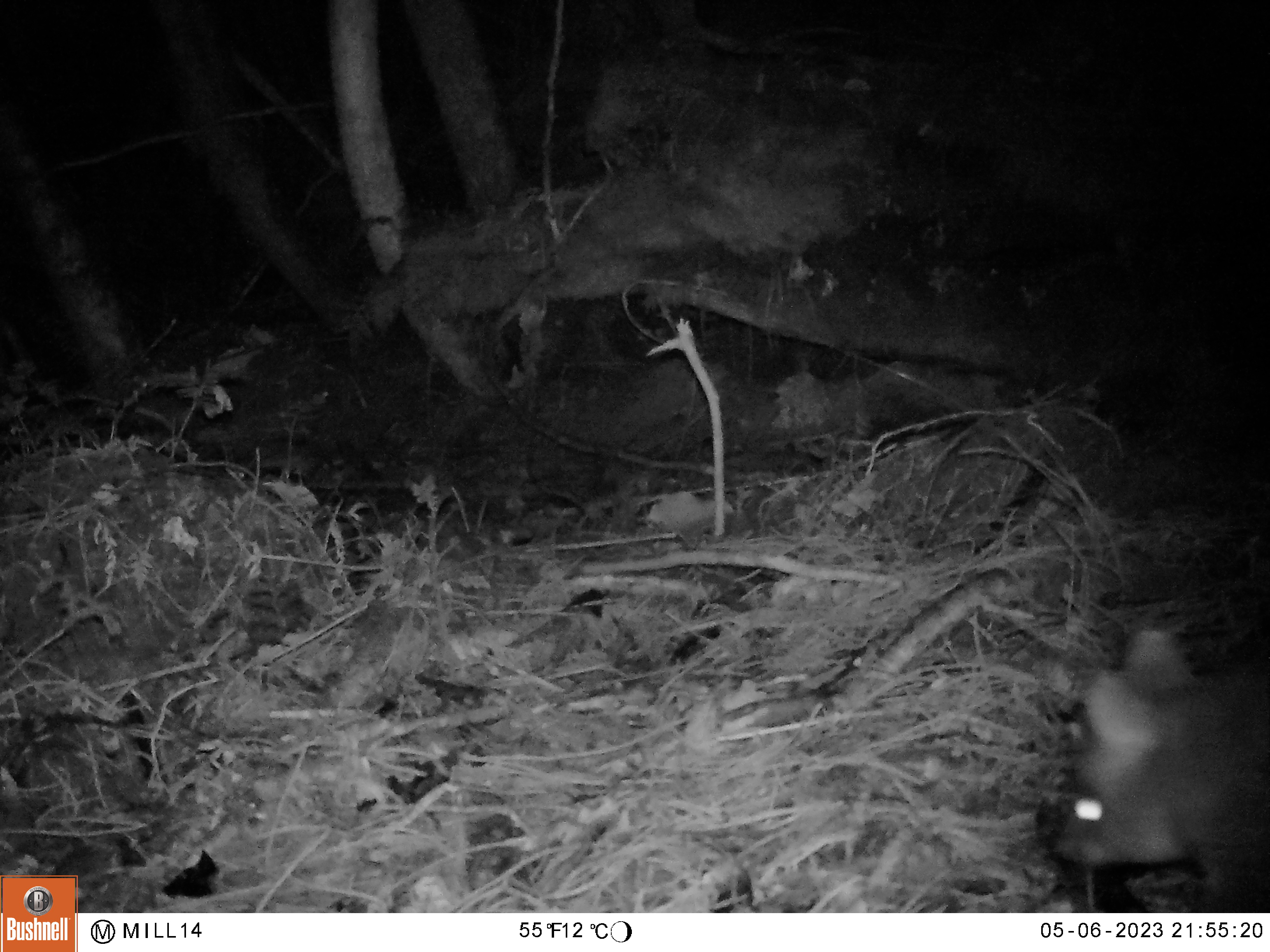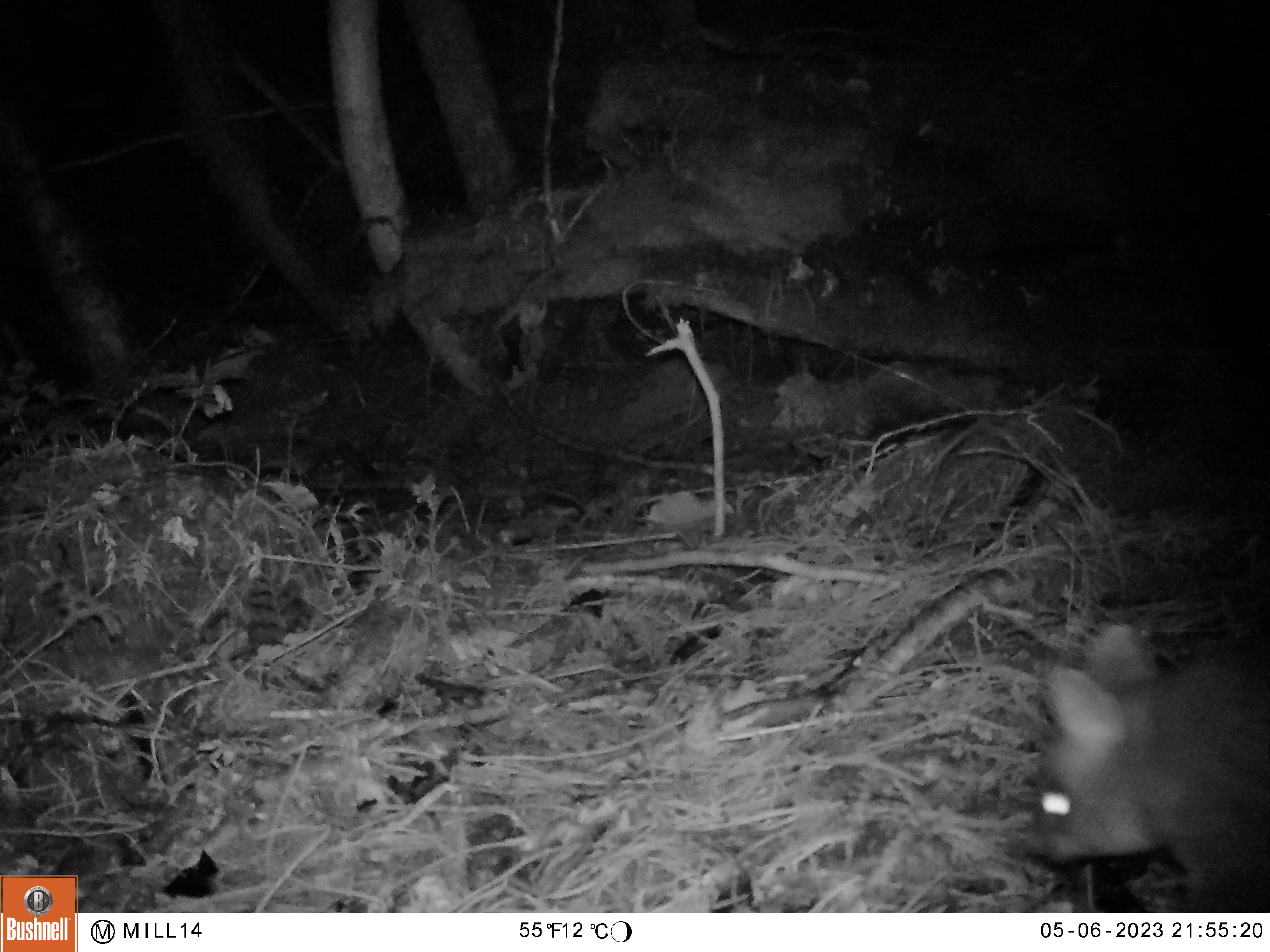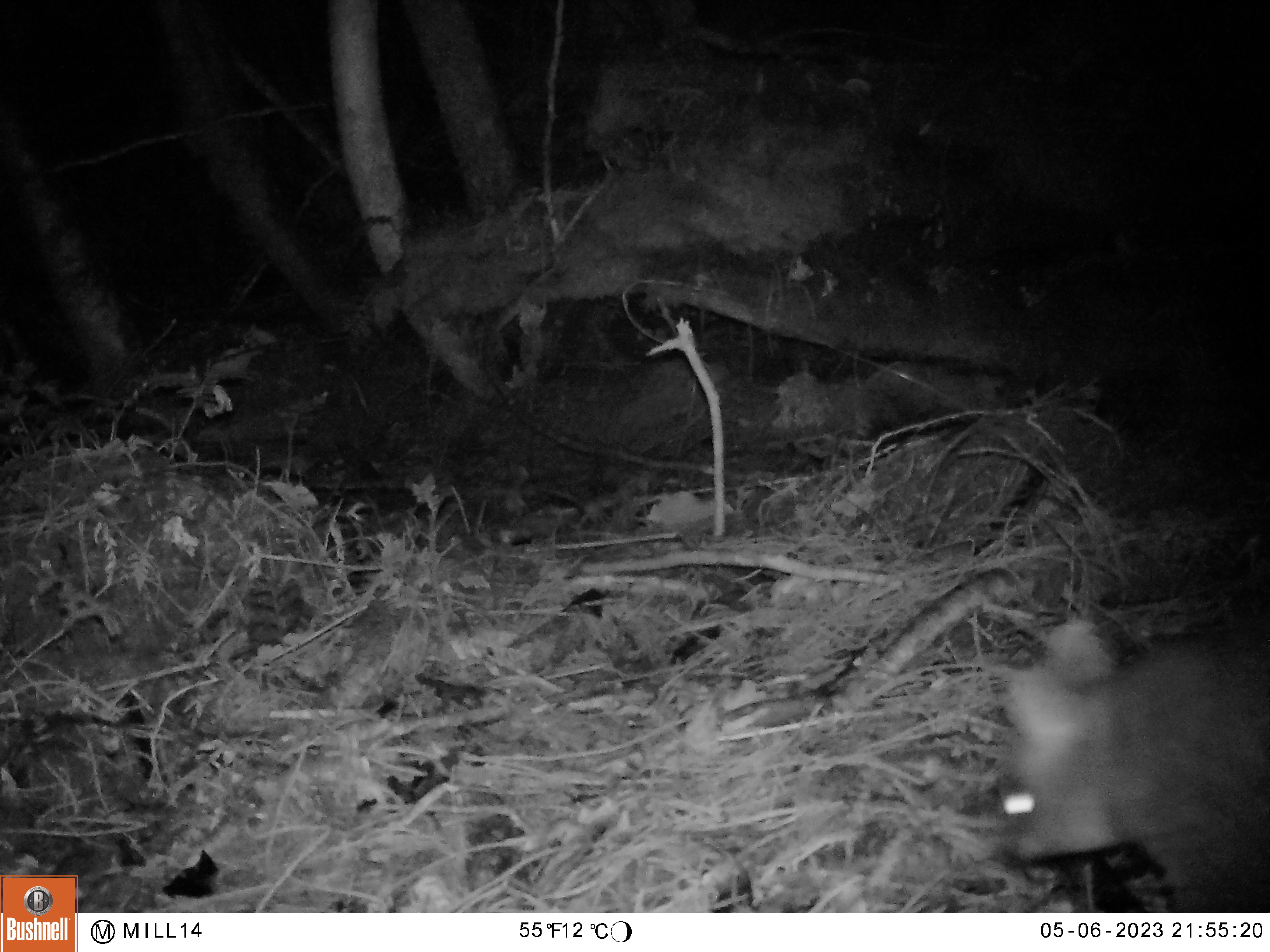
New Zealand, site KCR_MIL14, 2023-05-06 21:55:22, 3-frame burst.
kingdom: Animalia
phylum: Chordata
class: Mammalia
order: Diprotodontia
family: Phalangeridae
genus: Trichosurus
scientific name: Trichosurus vulpecula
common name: common brushtail possum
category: possum